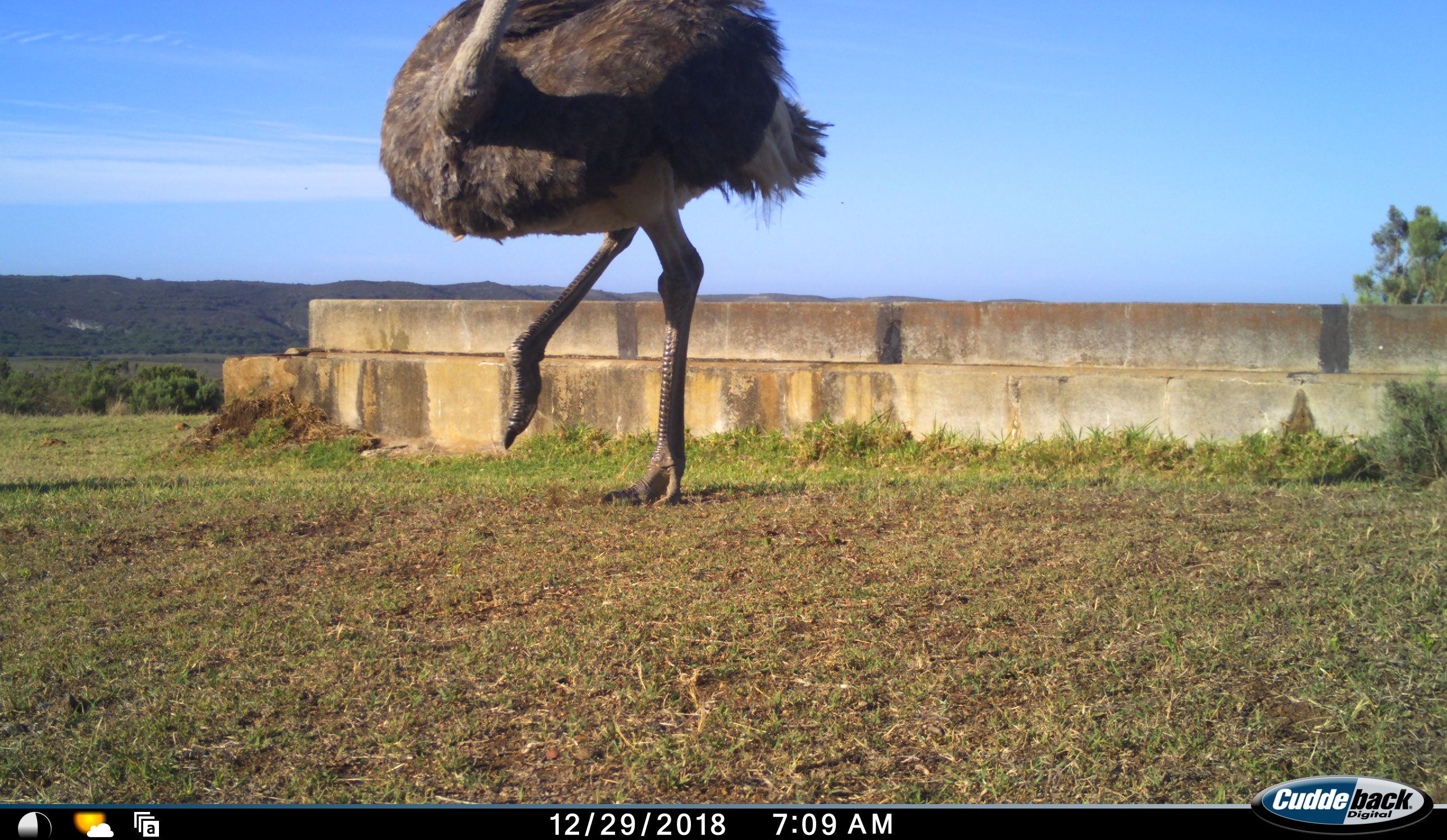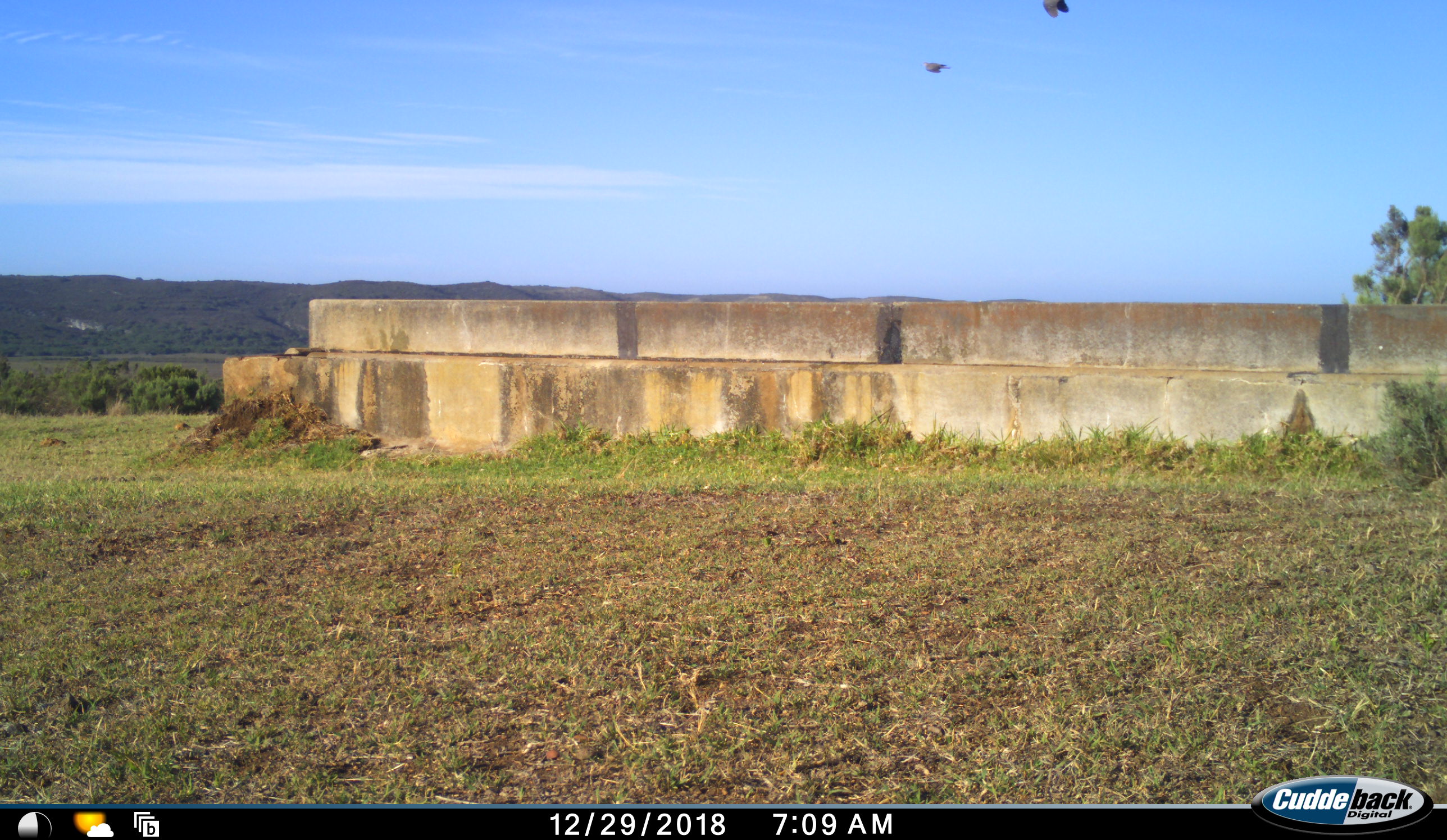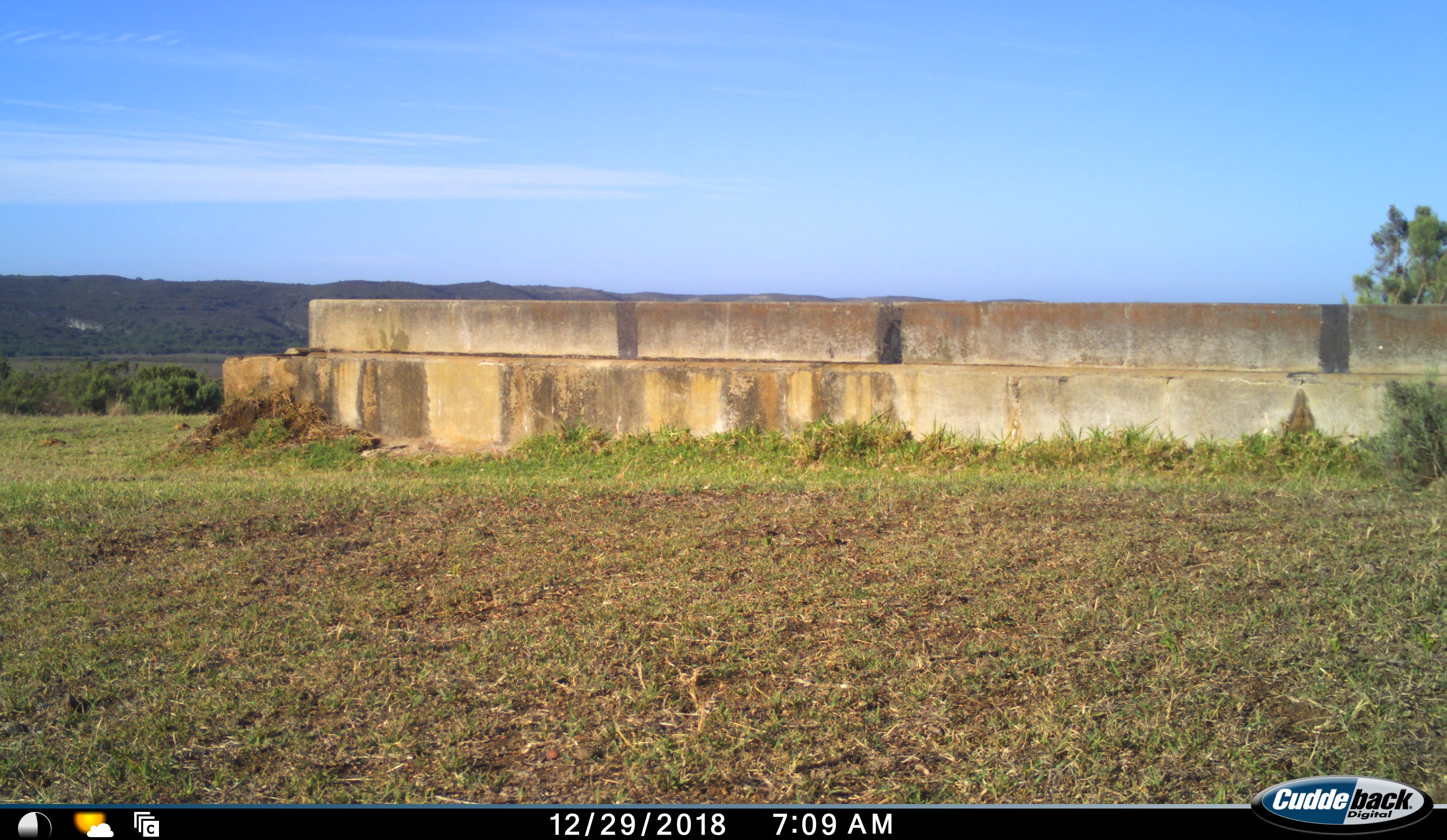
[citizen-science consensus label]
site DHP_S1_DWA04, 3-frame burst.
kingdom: Animalia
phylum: Chordata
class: Aves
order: Struthioniformes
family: Struthionidae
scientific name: Struthionidae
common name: ostrich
Ostrich (Struthionidae), count 1. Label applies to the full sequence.